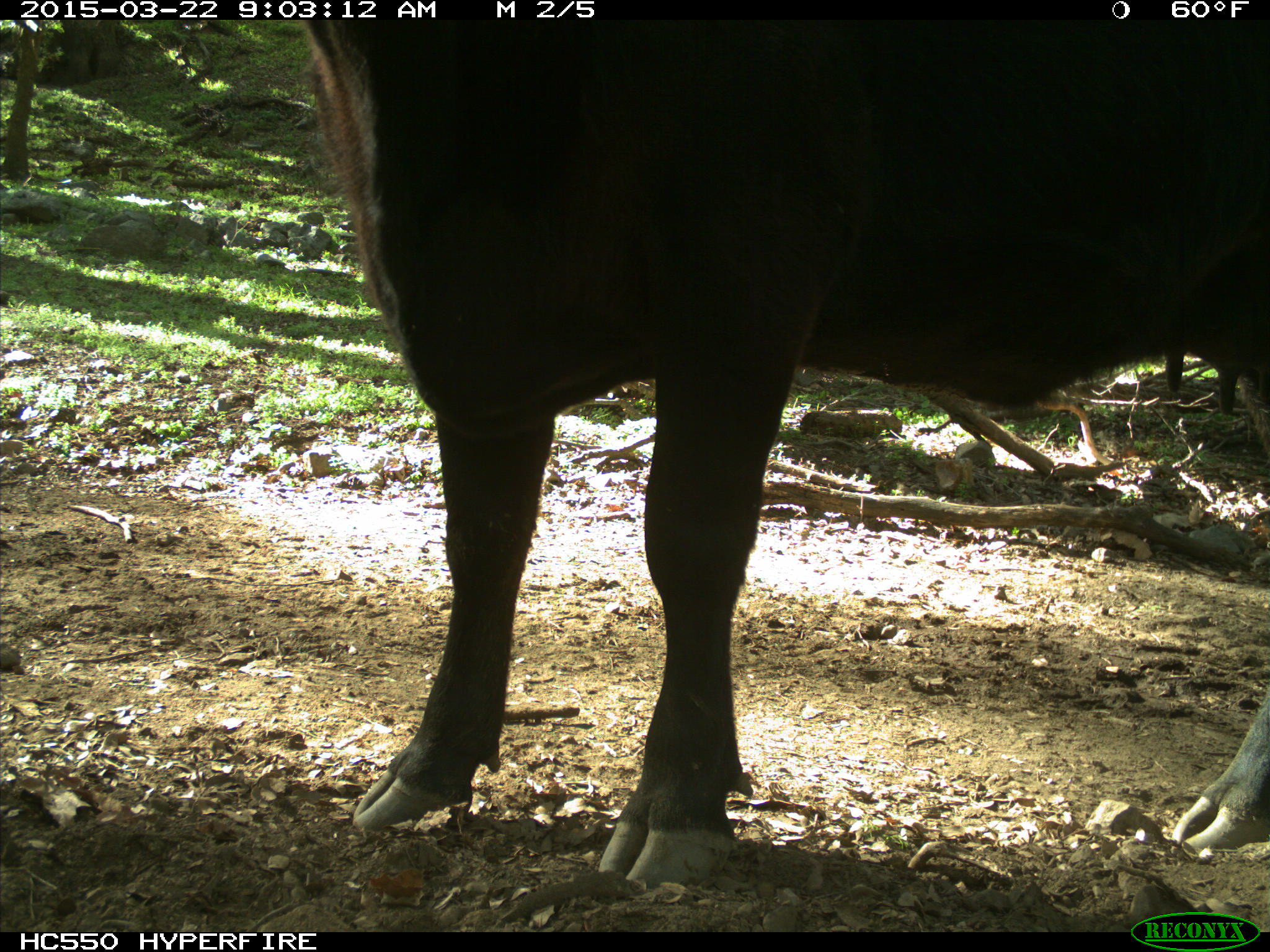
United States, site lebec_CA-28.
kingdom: Animalia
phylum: Chordata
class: Mammalia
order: Artiodactyla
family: Bovidae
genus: Bos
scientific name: Bos taurus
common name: domestic cow